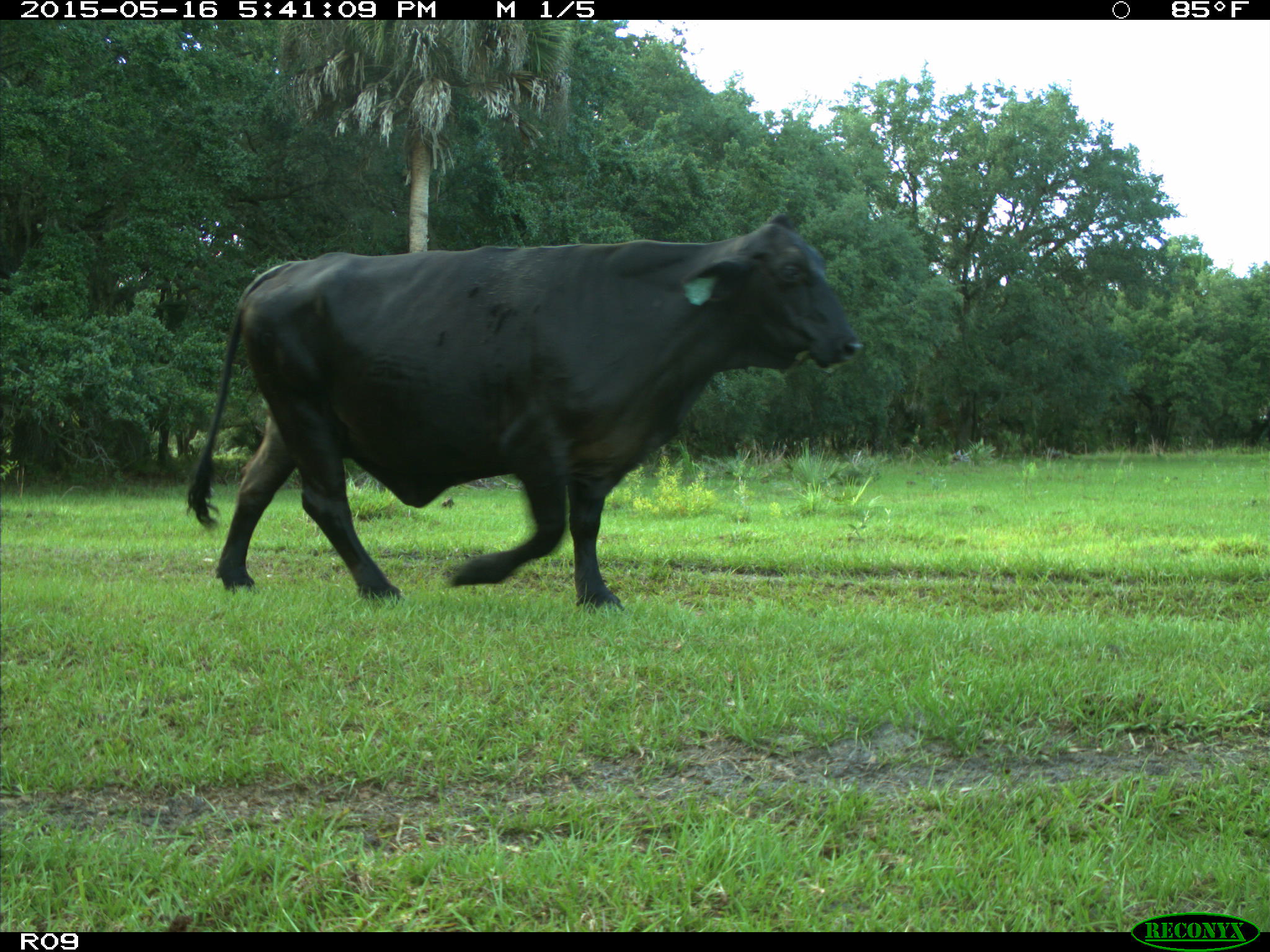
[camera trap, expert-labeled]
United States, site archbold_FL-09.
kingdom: Animalia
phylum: Chordata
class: Mammalia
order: Artiodactyla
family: Bovidae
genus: Bos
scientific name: Bos taurus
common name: domestic cow